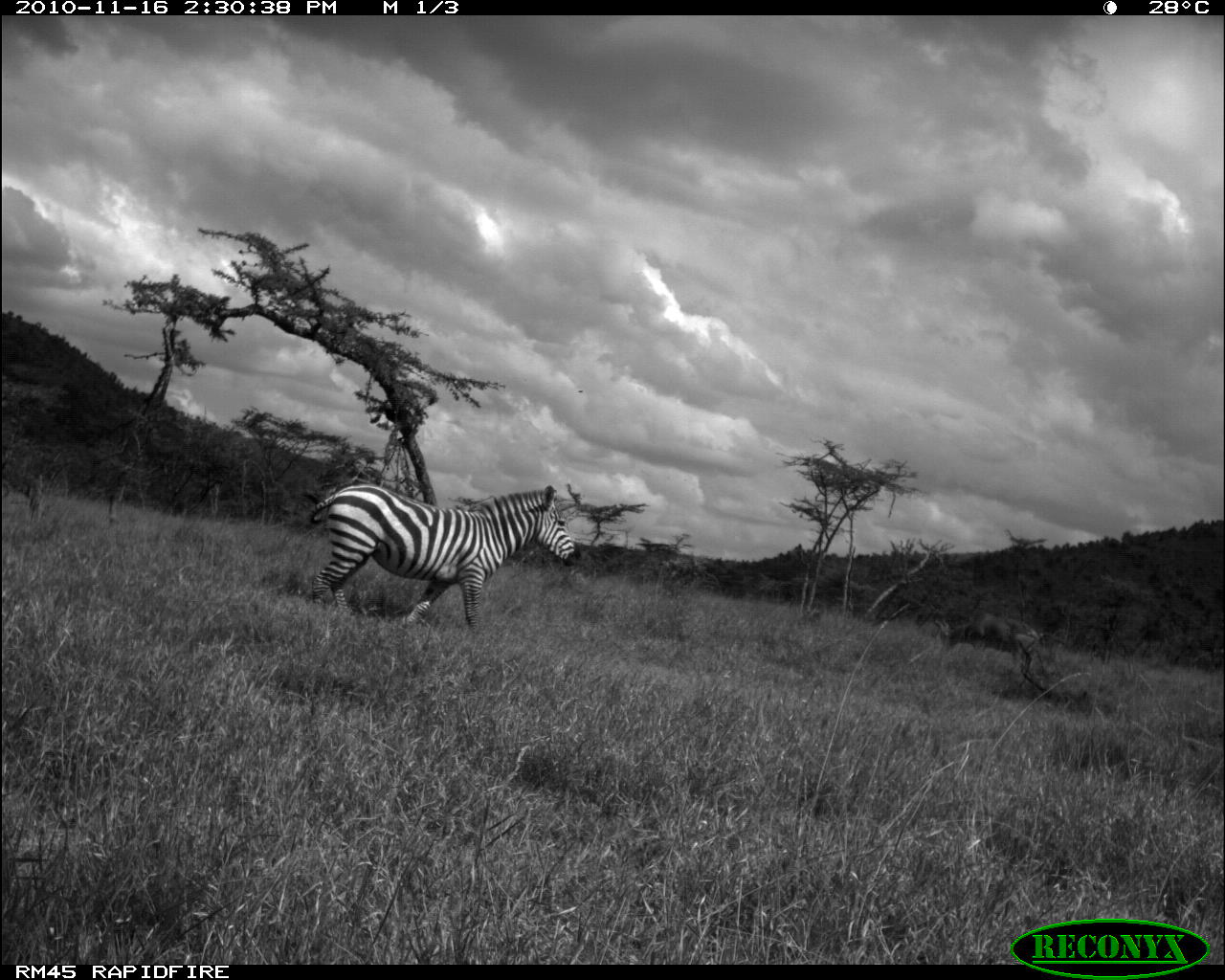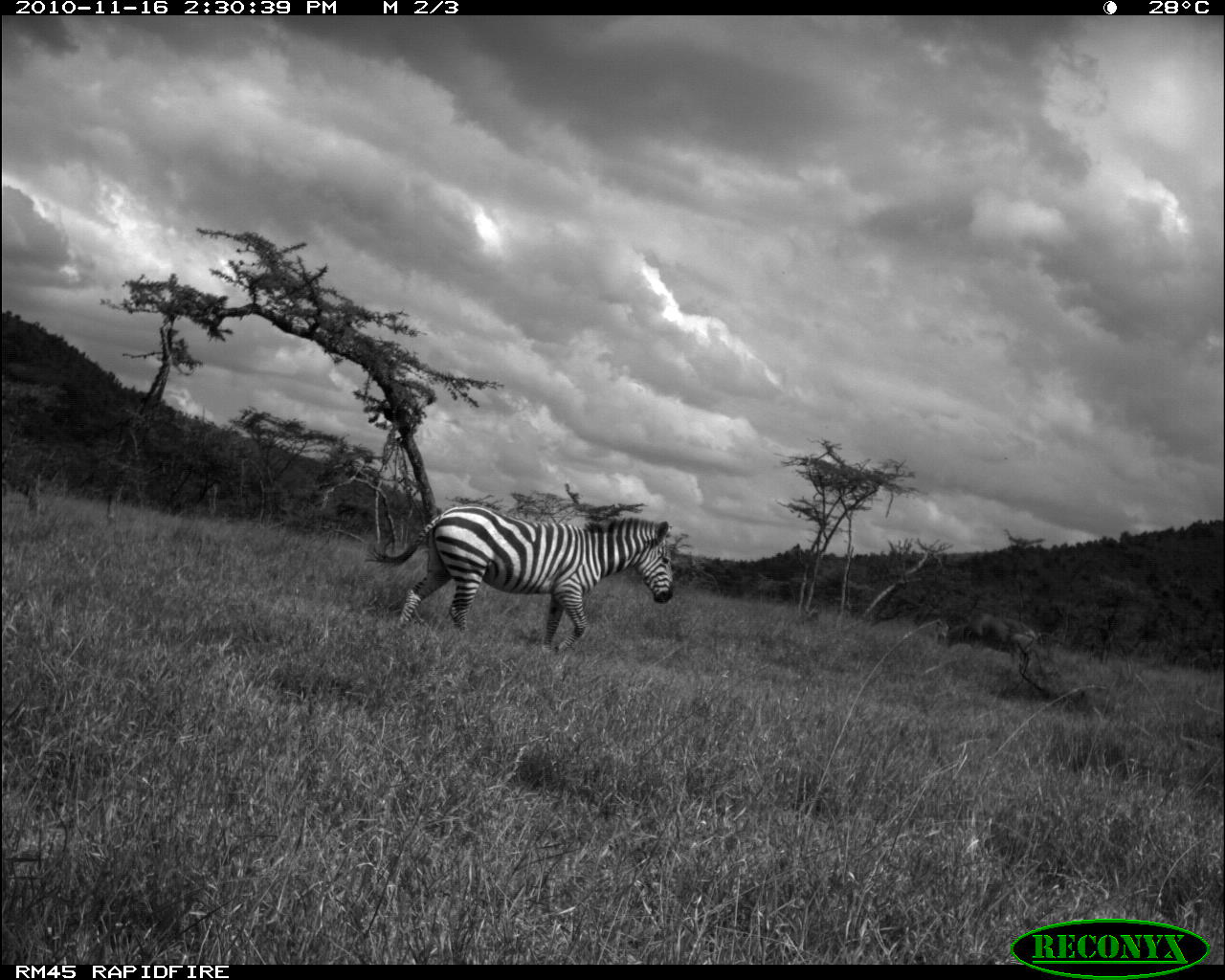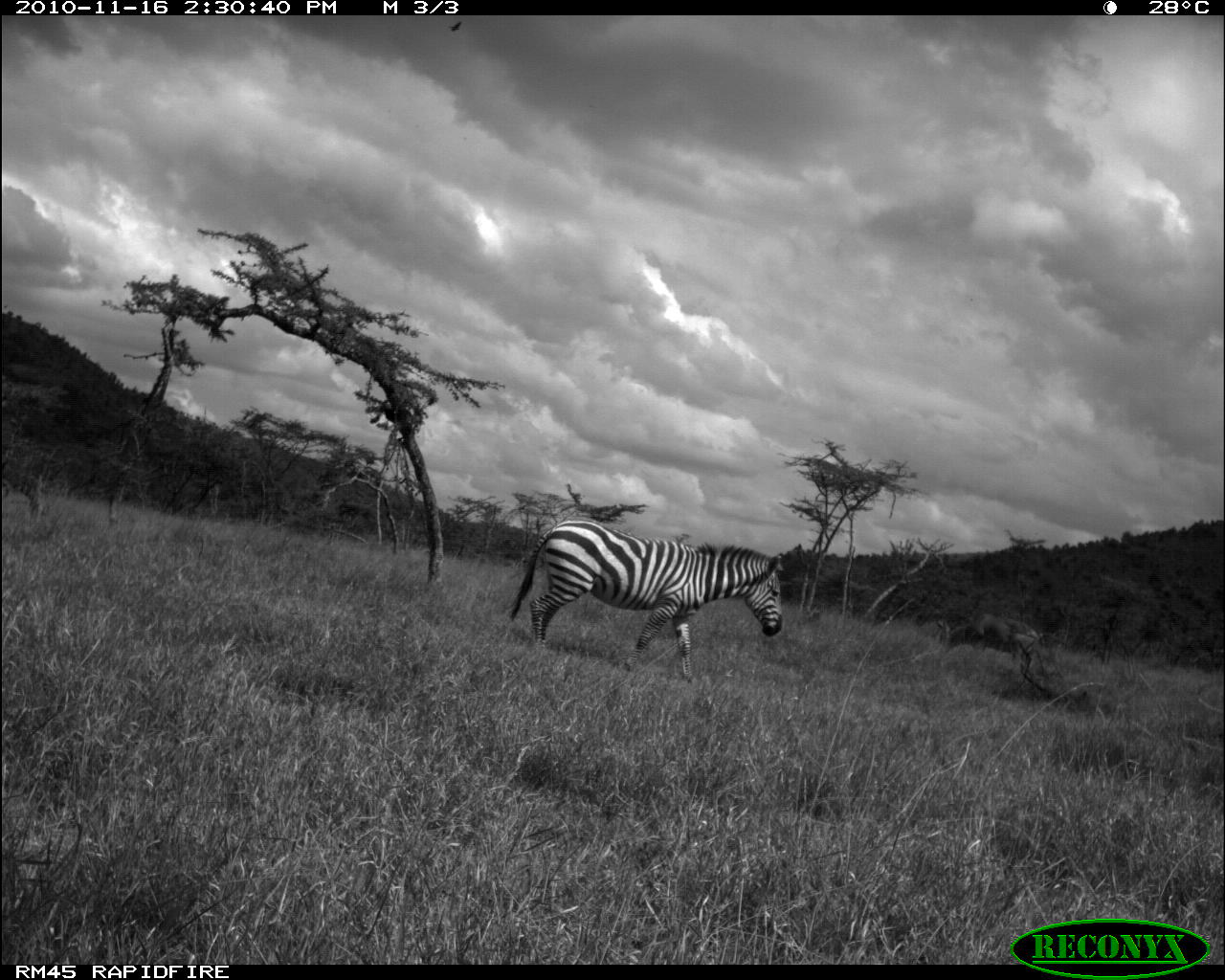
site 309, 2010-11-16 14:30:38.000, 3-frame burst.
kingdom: Animalia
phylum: Chordata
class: Mammalia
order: Perissodactyla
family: Equidae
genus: Equus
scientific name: Equus quagga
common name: plains zebra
Equus quagga (plains zebra), count 1.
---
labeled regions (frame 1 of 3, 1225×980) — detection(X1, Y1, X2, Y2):
equus quagga: detection(308, 483, 581, 633); detection(934, 619, 1041, 676)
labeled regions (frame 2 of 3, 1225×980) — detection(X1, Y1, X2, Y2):
equus quagga: detection(363, 503, 674, 656); detection(945, 611, 1037, 670)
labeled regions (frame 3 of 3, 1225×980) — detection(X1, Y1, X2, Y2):
equus quagga: detection(506, 516, 782, 684); detection(934, 612, 1040, 677)